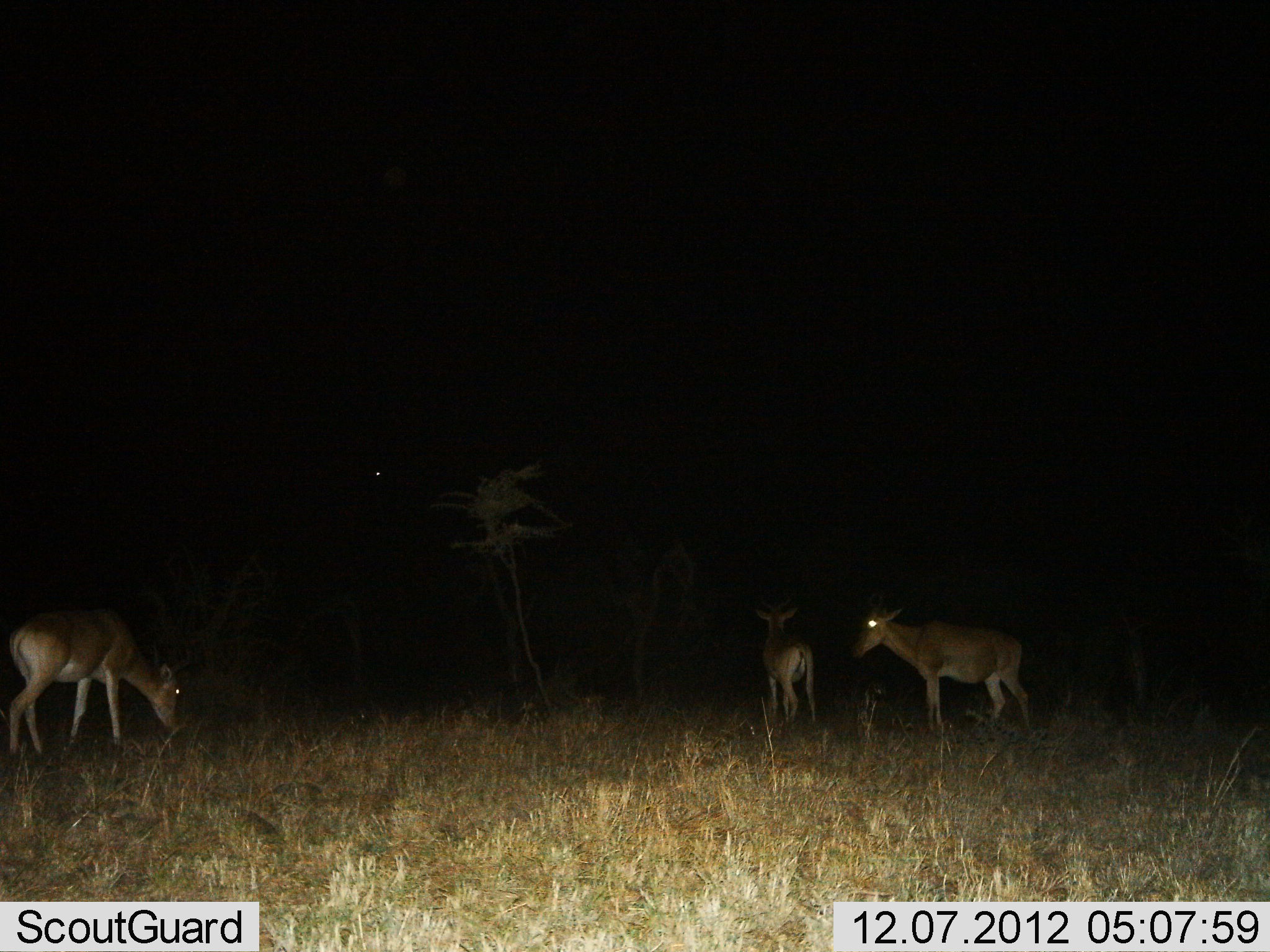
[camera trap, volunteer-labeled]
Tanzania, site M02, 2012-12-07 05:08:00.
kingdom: Animalia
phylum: Chordata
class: Mammalia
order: Artiodactyla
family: Bovidae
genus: Alcelaphus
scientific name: Alcelaphus buselaphus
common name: hartebeest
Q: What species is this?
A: Hartebeest (Alcelaphus buselaphus).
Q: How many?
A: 3.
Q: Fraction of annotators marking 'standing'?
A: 89%.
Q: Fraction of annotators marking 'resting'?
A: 0%.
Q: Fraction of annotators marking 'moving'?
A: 11%.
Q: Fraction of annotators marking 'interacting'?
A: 0%.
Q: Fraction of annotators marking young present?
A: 21%.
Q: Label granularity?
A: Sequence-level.